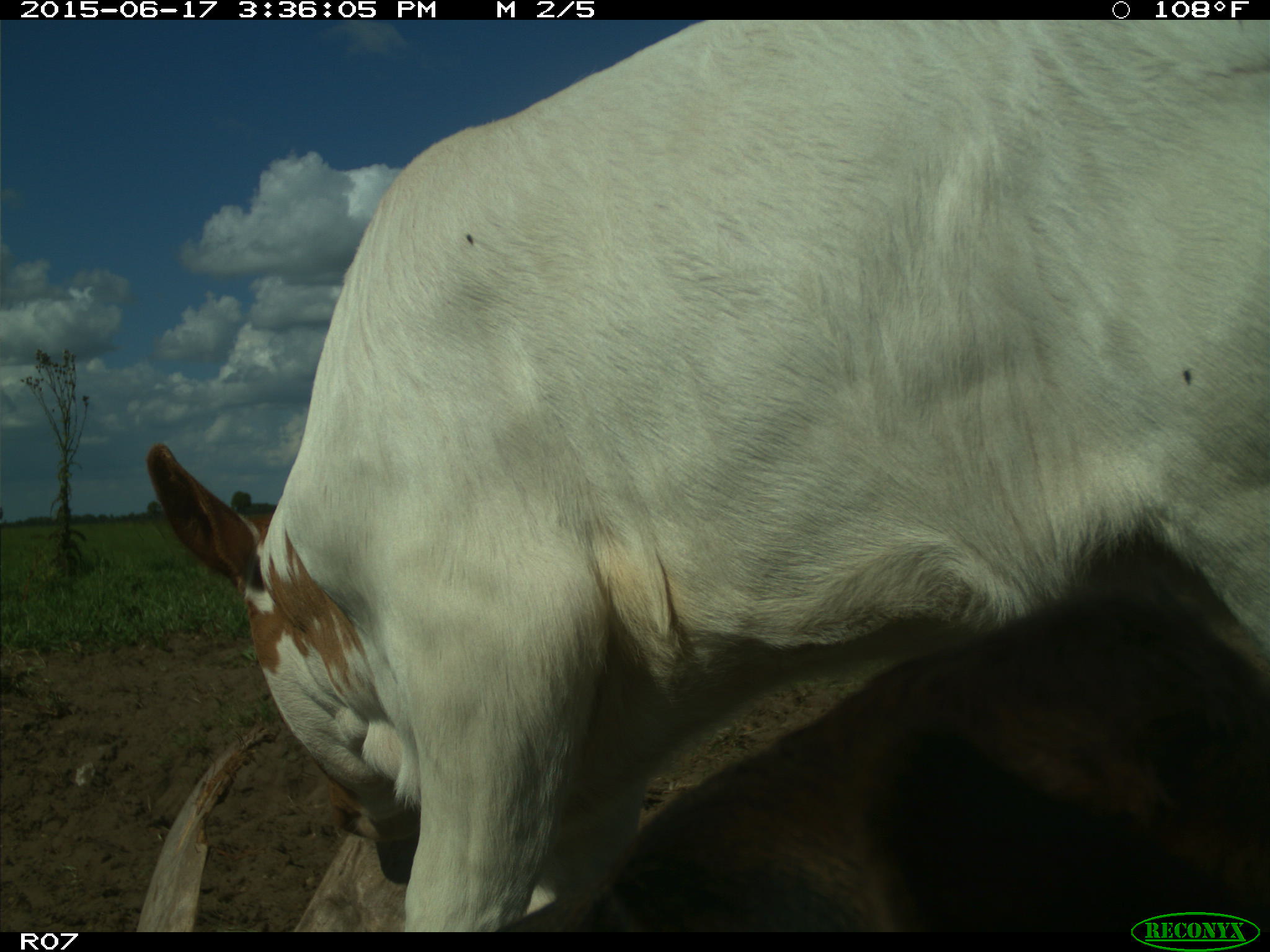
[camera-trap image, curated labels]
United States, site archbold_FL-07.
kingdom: Animalia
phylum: Chordata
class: Mammalia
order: Artiodactyla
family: Bovidae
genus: Bos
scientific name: Bos taurus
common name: domestic cow